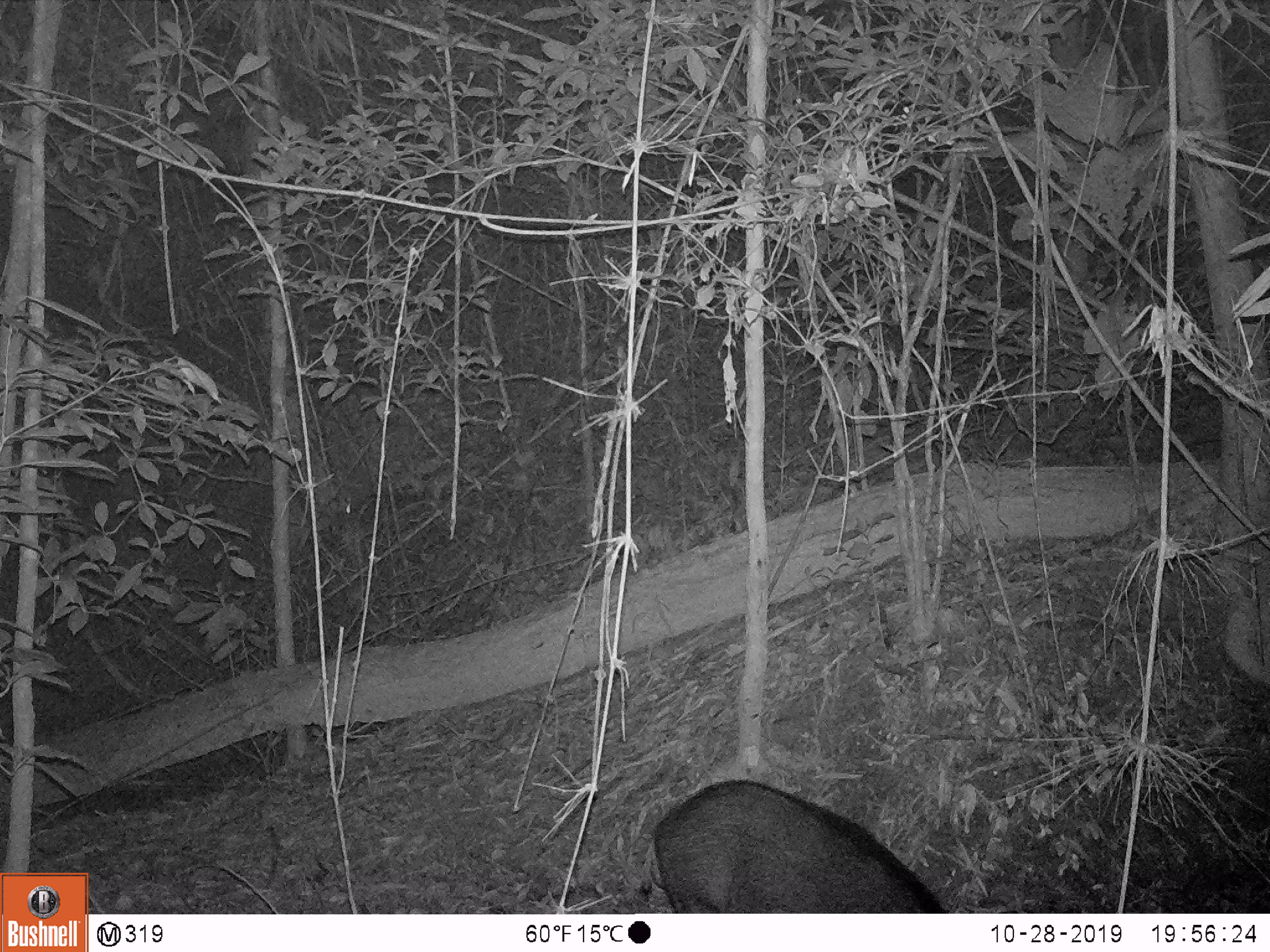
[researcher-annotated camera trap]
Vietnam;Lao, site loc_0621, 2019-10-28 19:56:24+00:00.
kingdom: Animalia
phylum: Chordata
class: Mammalia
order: Artiodactyla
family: Suidae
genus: Sus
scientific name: Sus scrofa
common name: eurasian wild pig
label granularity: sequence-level